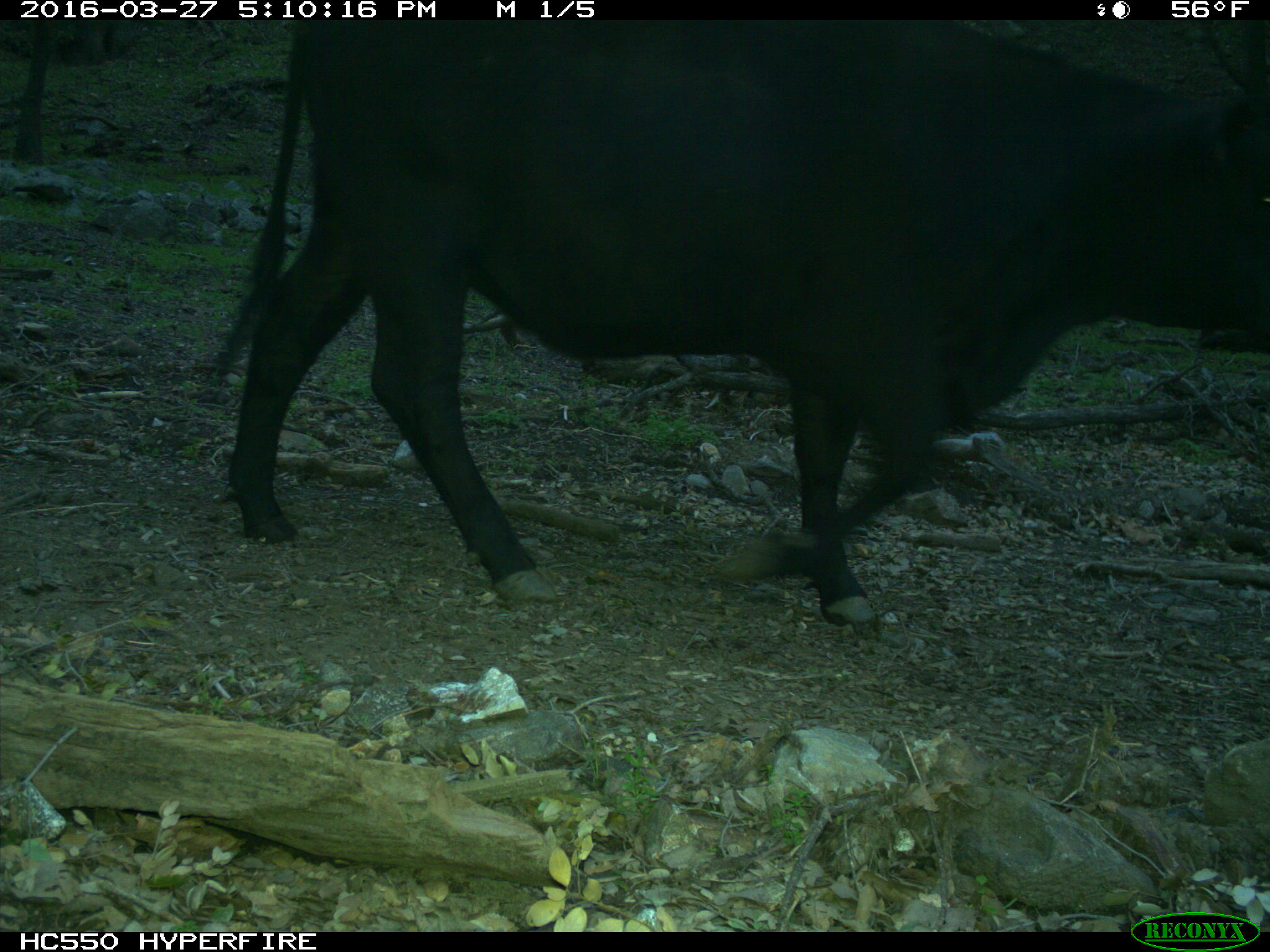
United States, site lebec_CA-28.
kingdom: Animalia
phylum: Chordata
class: Mammalia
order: Artiodactyla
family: Bovidae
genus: Bos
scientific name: Bos taurus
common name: domestic cow